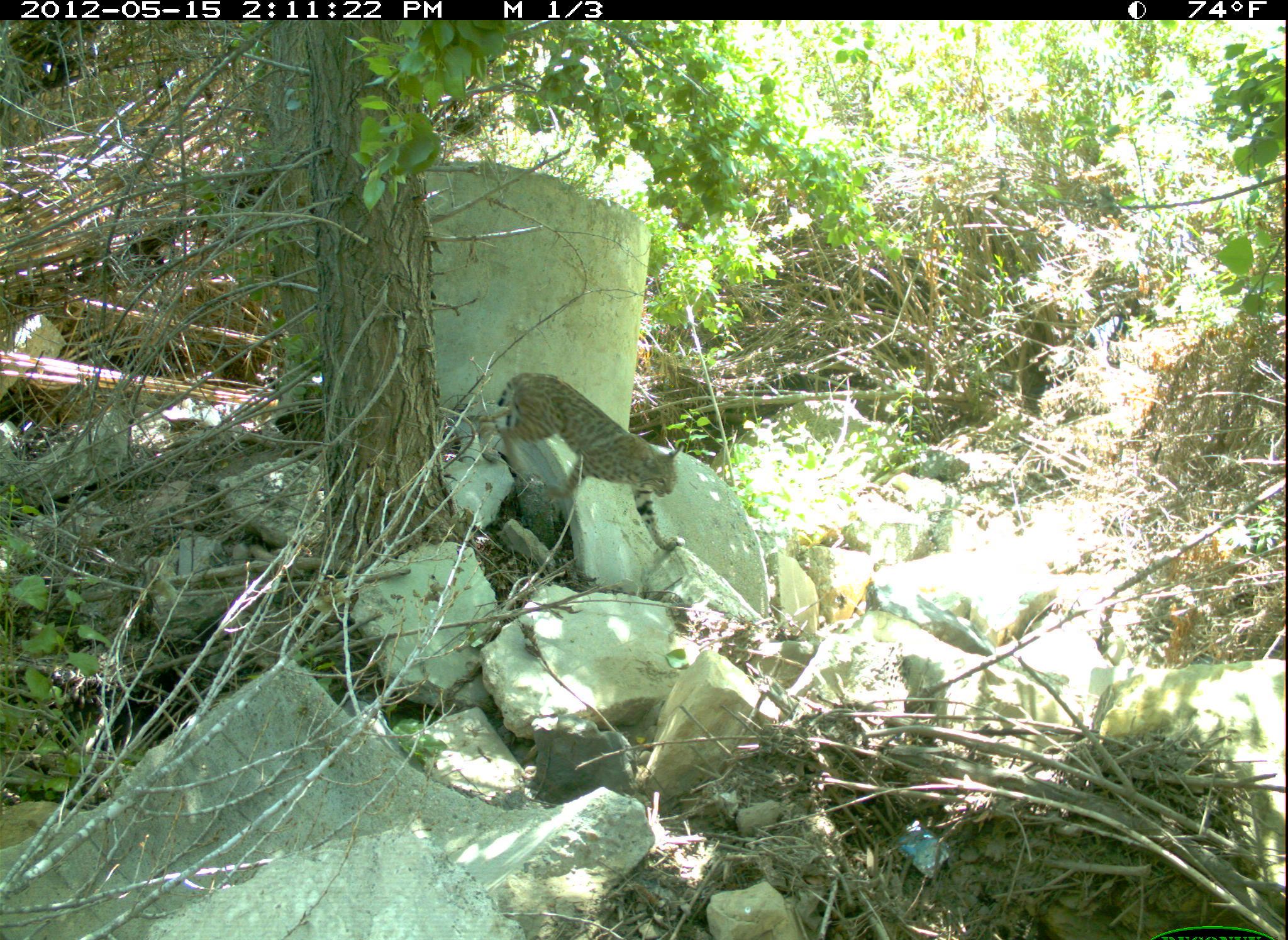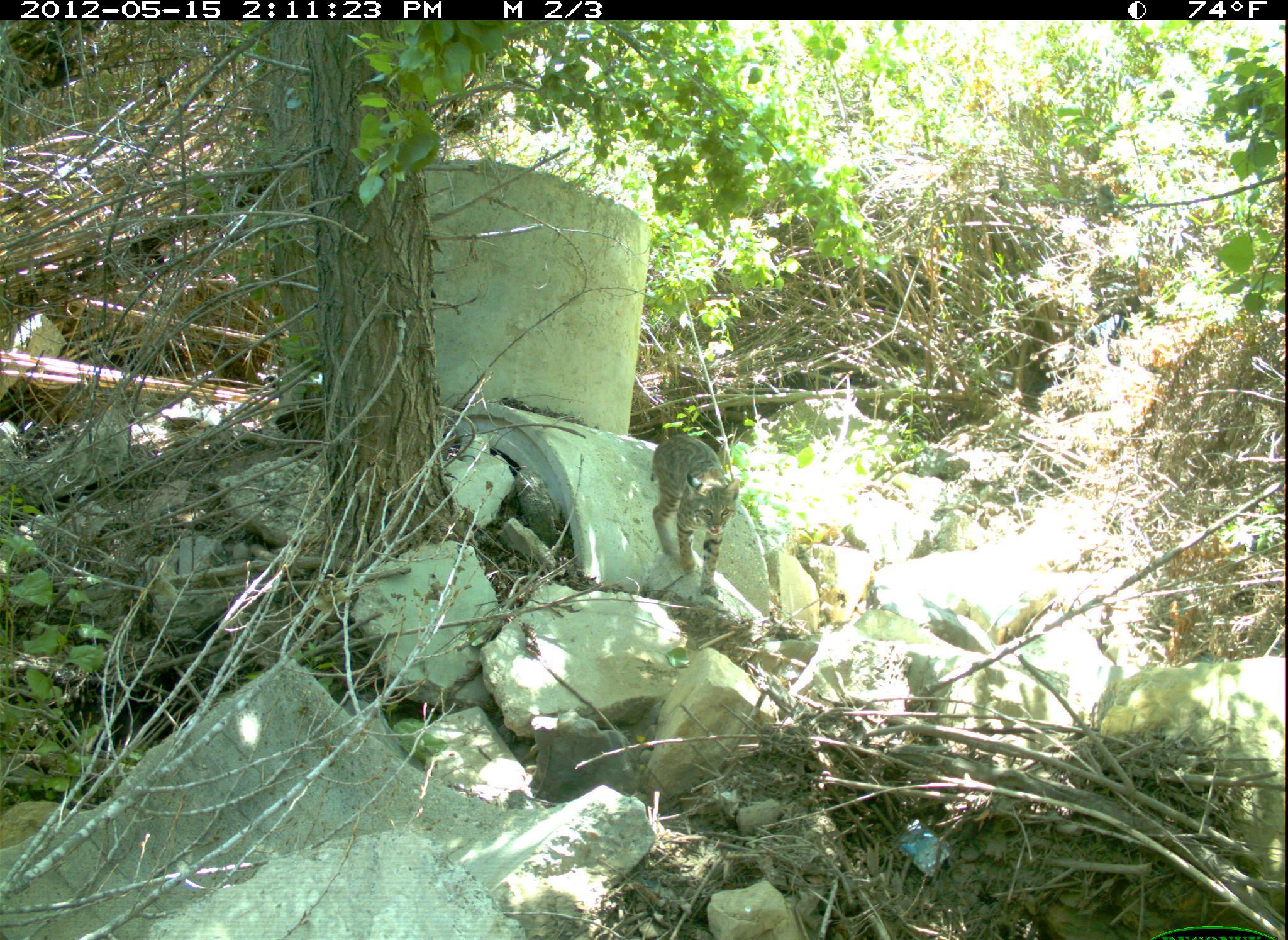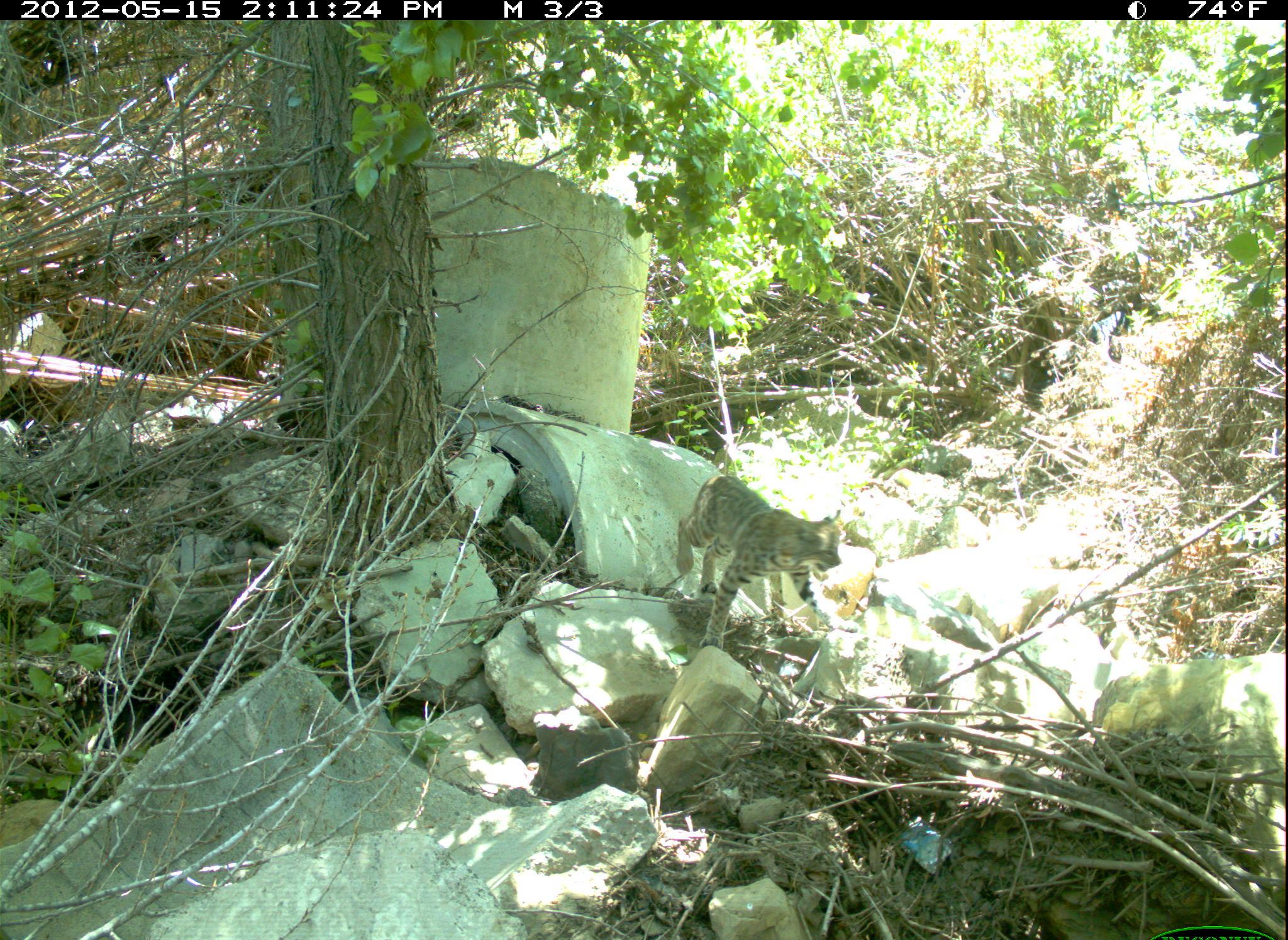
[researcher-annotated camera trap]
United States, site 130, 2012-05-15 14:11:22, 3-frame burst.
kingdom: Animalia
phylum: Chordata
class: Mammalia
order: Carnivora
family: Felidae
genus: Lynx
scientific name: Lynx rufus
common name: bobcat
Bobcat (Lynx rufus).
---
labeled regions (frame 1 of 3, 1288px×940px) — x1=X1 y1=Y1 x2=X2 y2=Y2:
bobcat: x1=465 y1=367 x2=697 y2=562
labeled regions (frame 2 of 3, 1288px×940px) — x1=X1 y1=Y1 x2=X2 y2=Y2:
bobcat: x1=644 y1=422 x2=745 y2=601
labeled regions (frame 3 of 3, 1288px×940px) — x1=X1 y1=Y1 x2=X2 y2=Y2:
bobcat: x1=663 y1=470 x2=860 y2=670